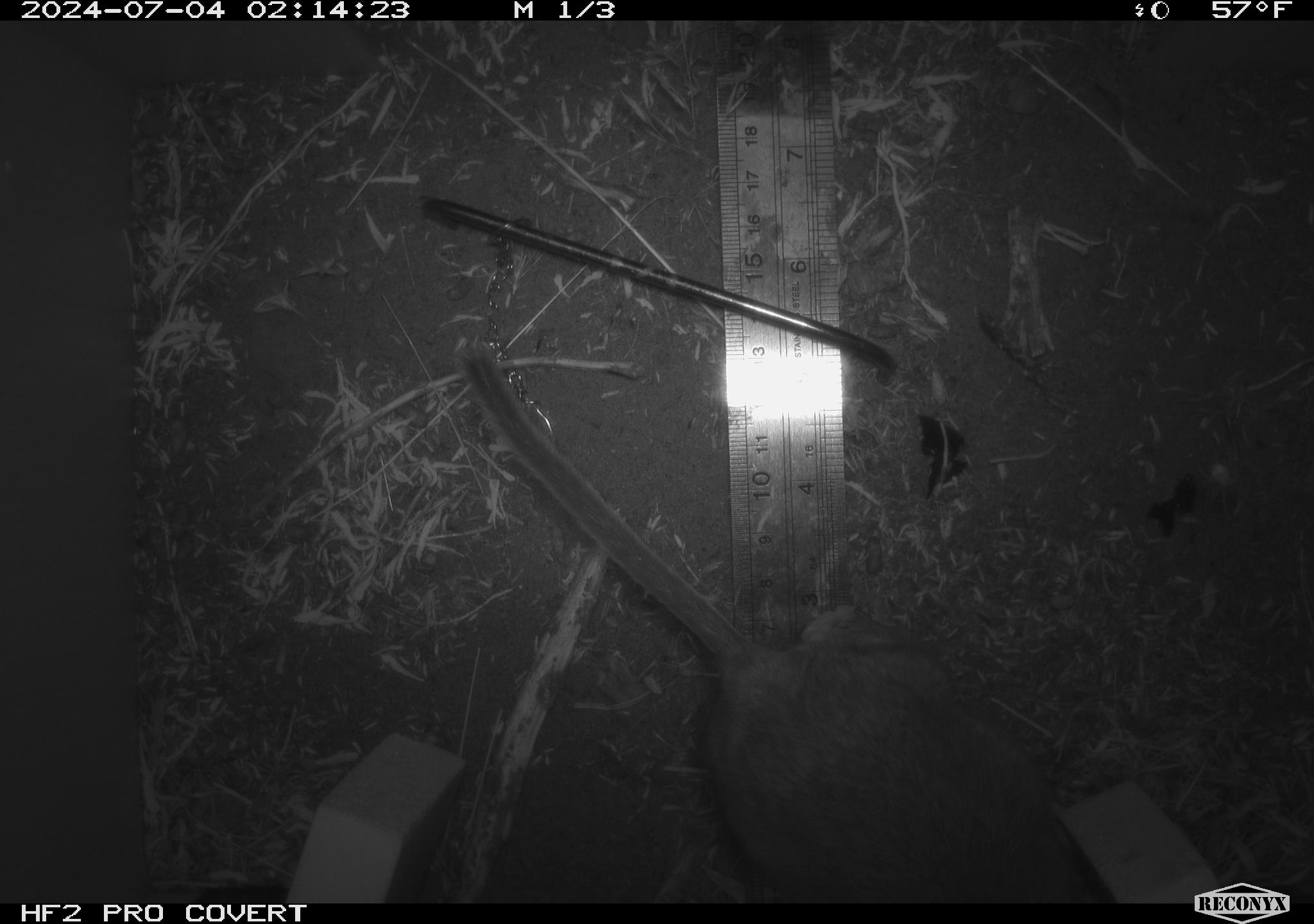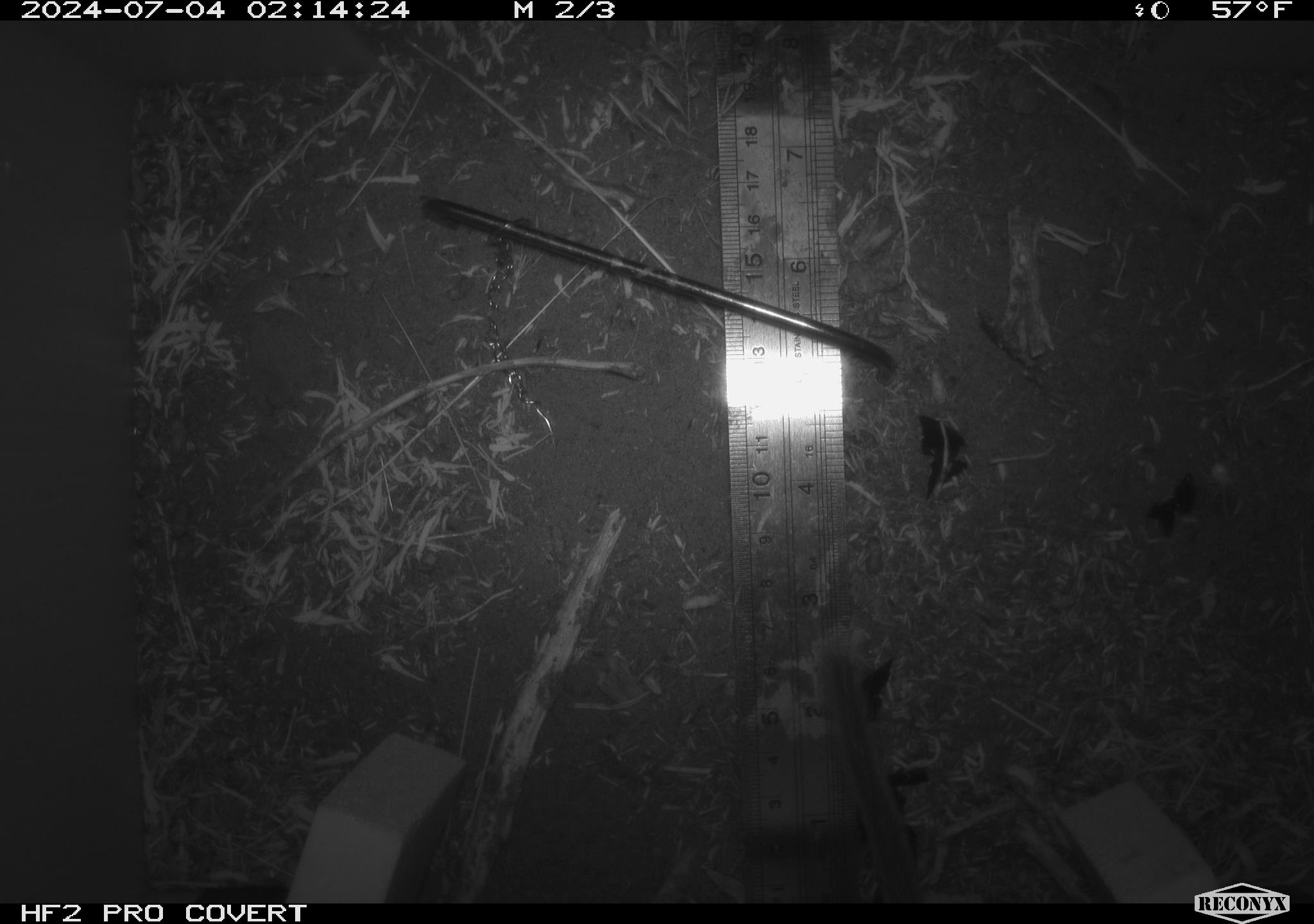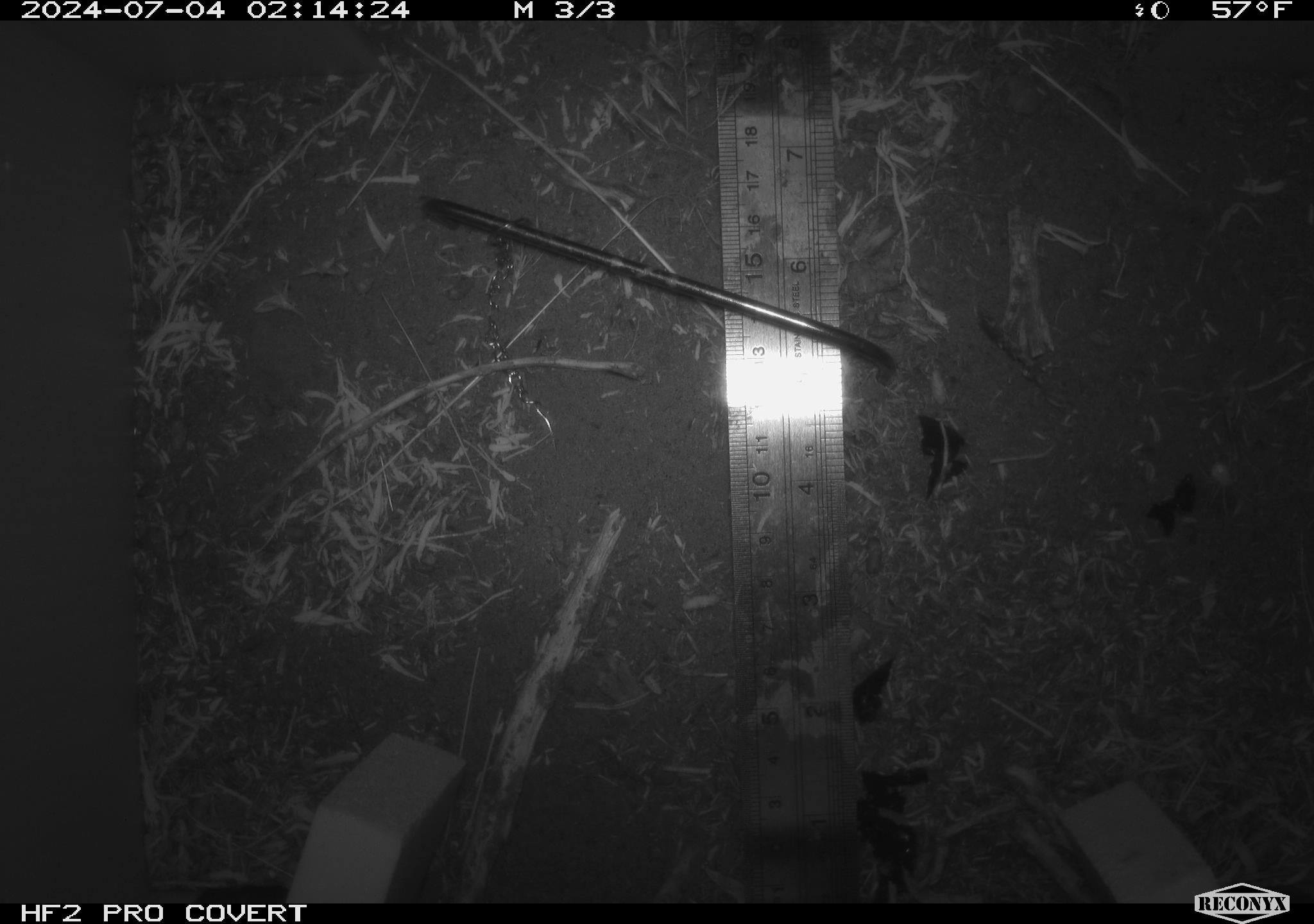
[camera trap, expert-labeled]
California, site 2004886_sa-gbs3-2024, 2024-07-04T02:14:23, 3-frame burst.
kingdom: Animalia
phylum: Chordata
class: Mammalia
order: Rodentia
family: Cricetidae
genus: Neotoma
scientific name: Neotoma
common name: pack rat or woodrat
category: neotoma species